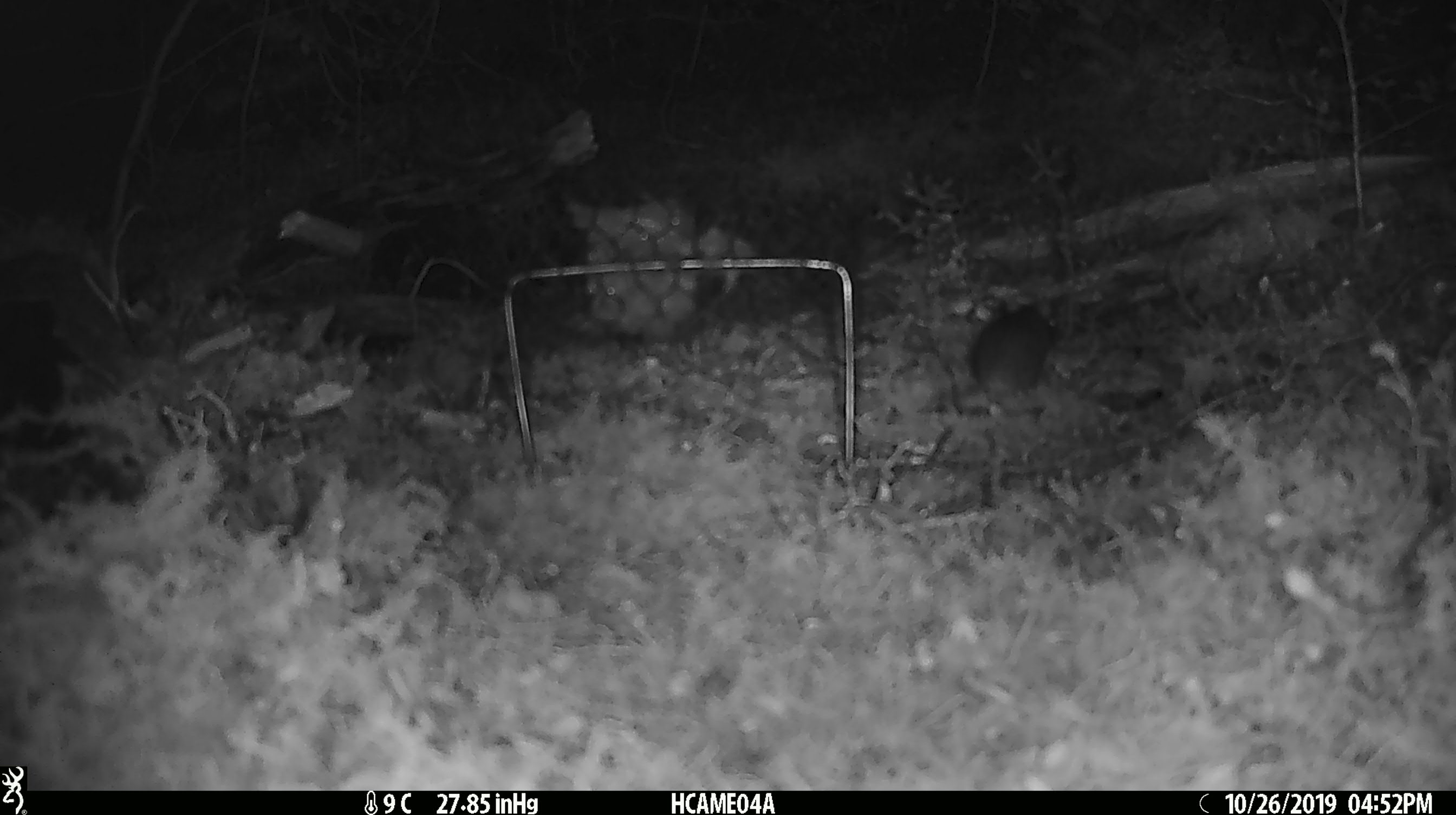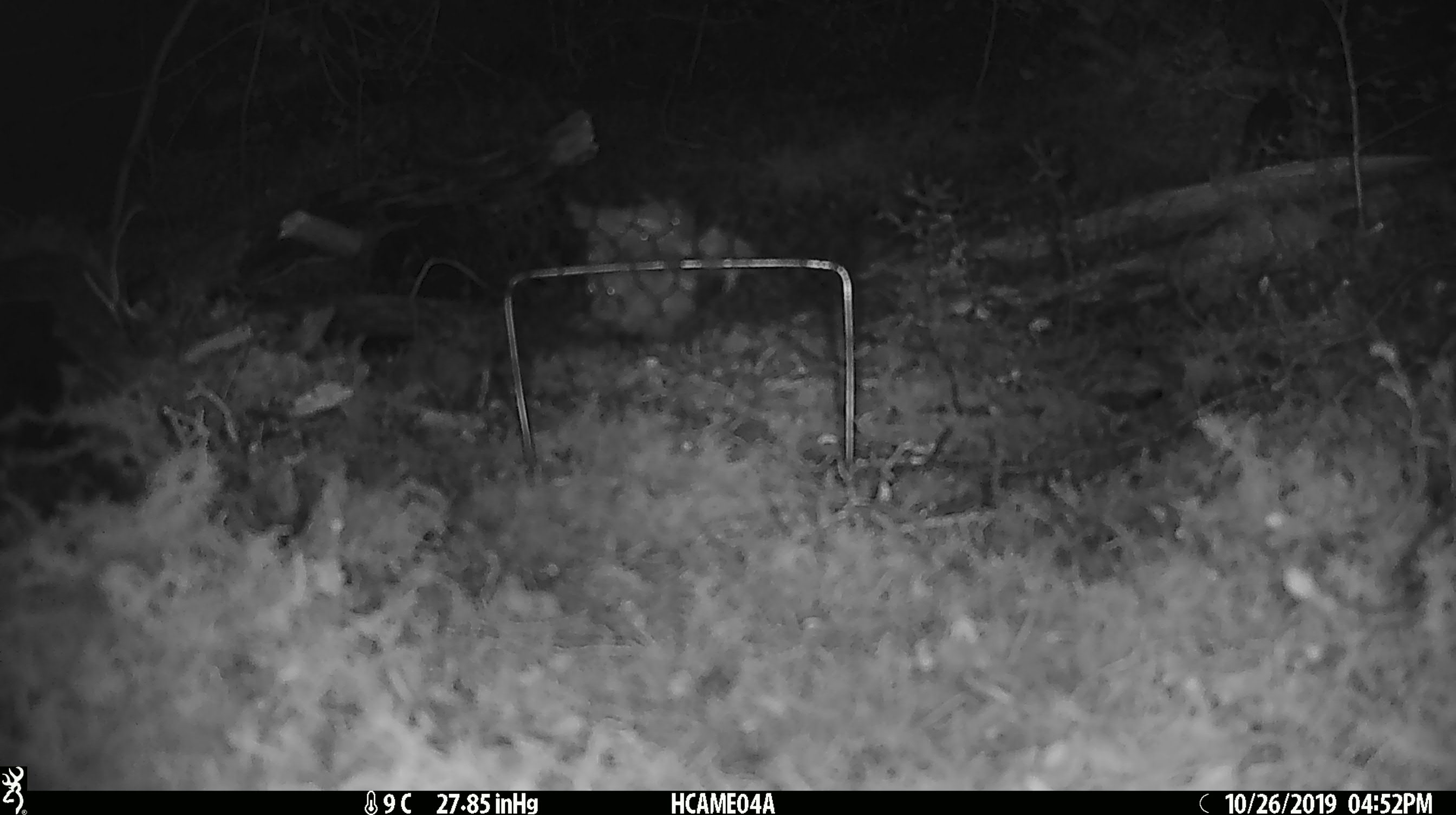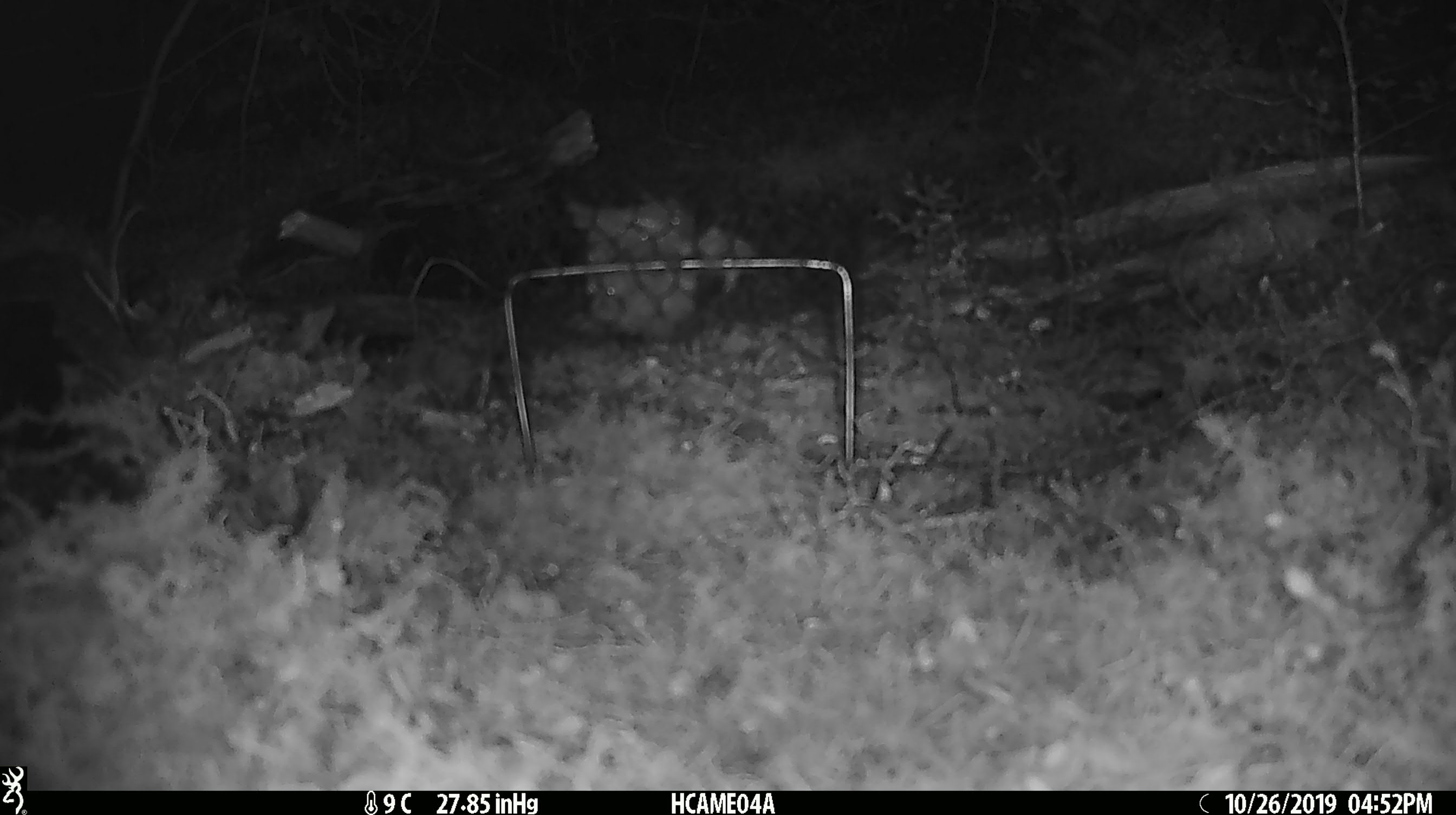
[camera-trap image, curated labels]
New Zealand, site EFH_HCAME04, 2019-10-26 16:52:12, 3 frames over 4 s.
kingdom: Animalia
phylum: Chordata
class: Mammalia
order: Rodentia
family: Muridae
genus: Mus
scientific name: Mus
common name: mouse